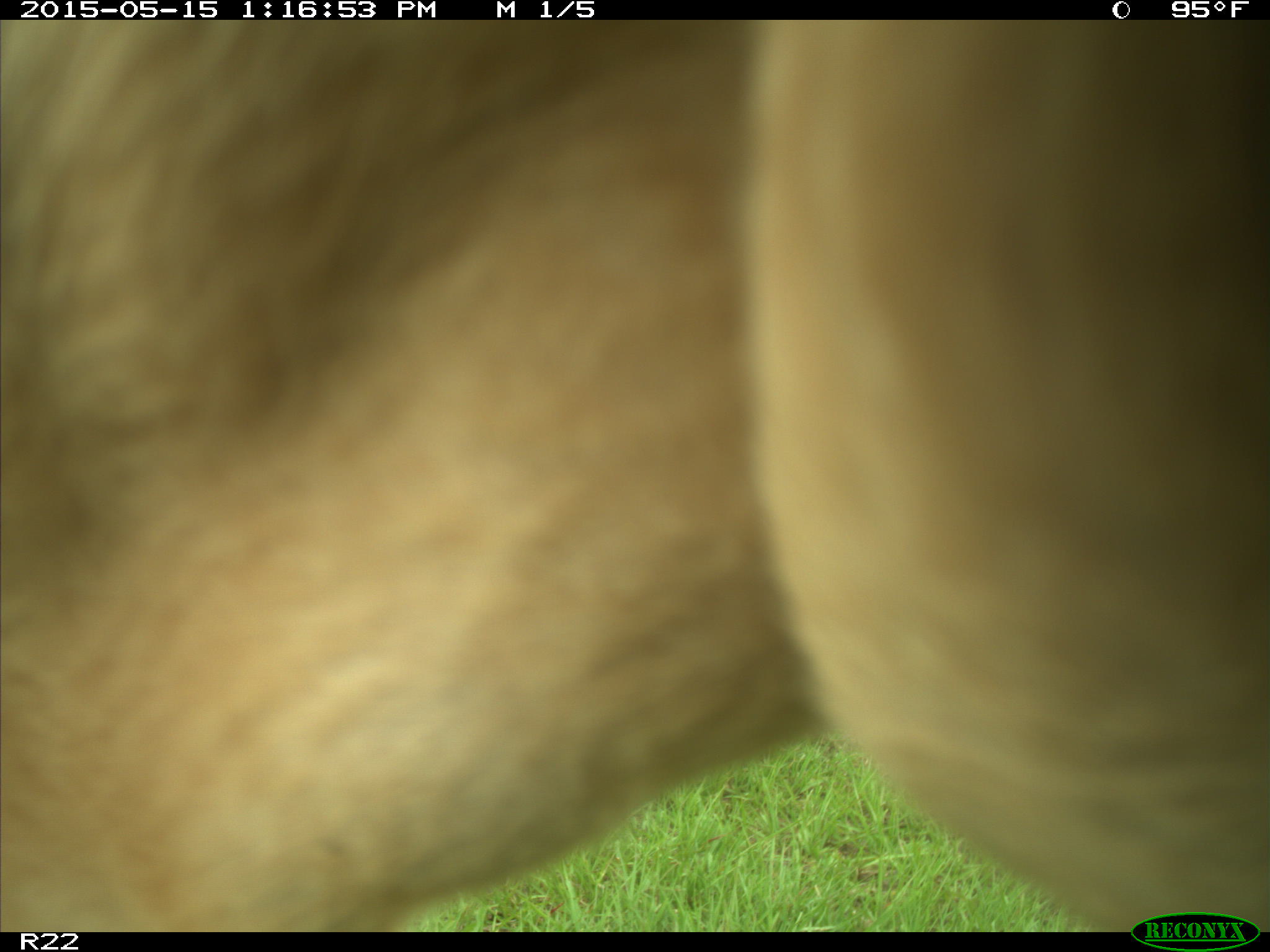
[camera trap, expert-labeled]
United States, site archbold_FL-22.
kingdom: Animalia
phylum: Chordata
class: Mammalia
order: Artiodactyla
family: Bovidae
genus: Bos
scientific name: Bos taurus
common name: domestic cow